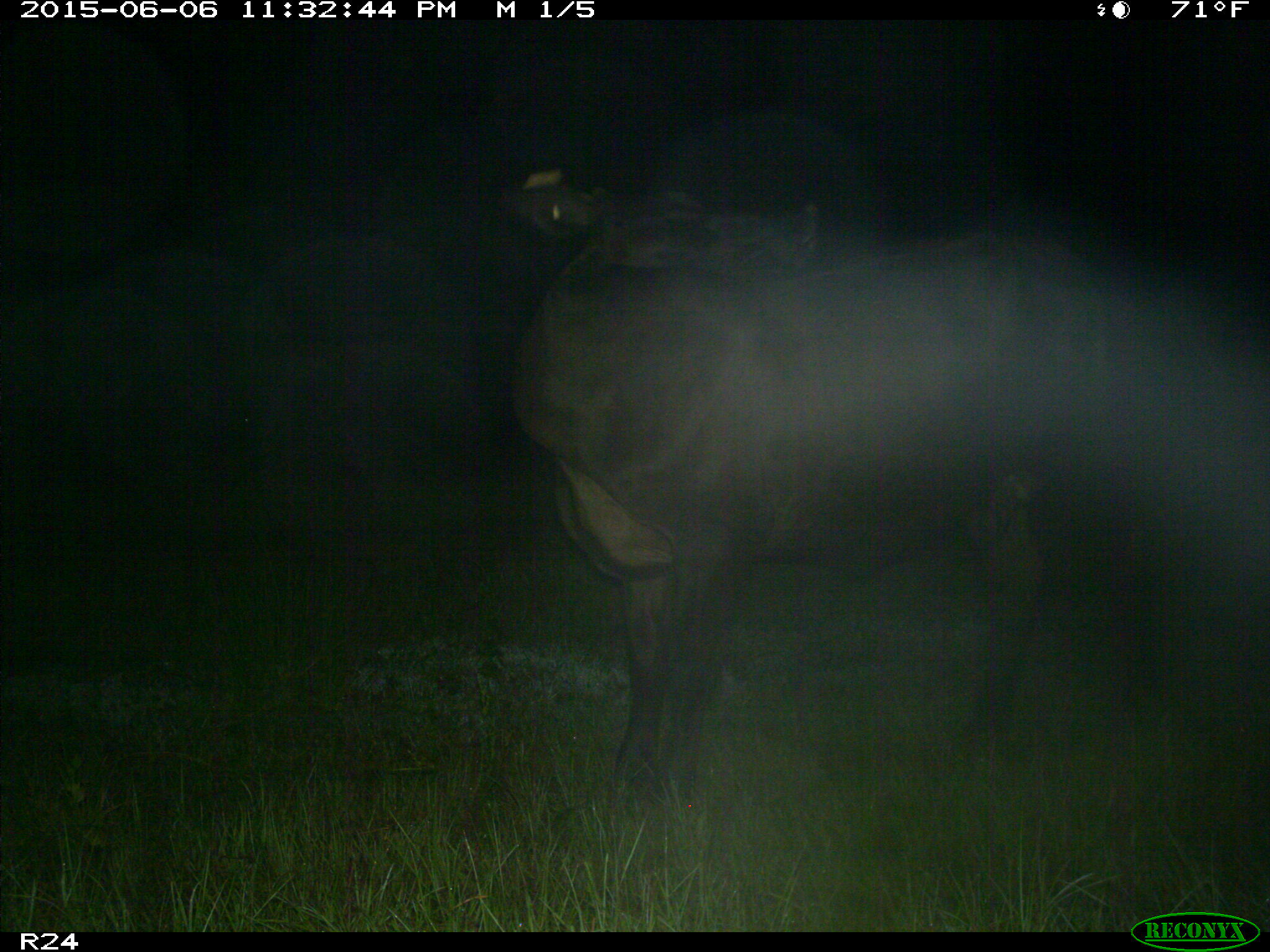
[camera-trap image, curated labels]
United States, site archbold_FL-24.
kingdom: Animalia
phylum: Chordata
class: Mammalia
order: Artiodactyla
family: Bovidae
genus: Bos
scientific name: Bos taurus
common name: domestic cow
Bos taurus (domestic cow).